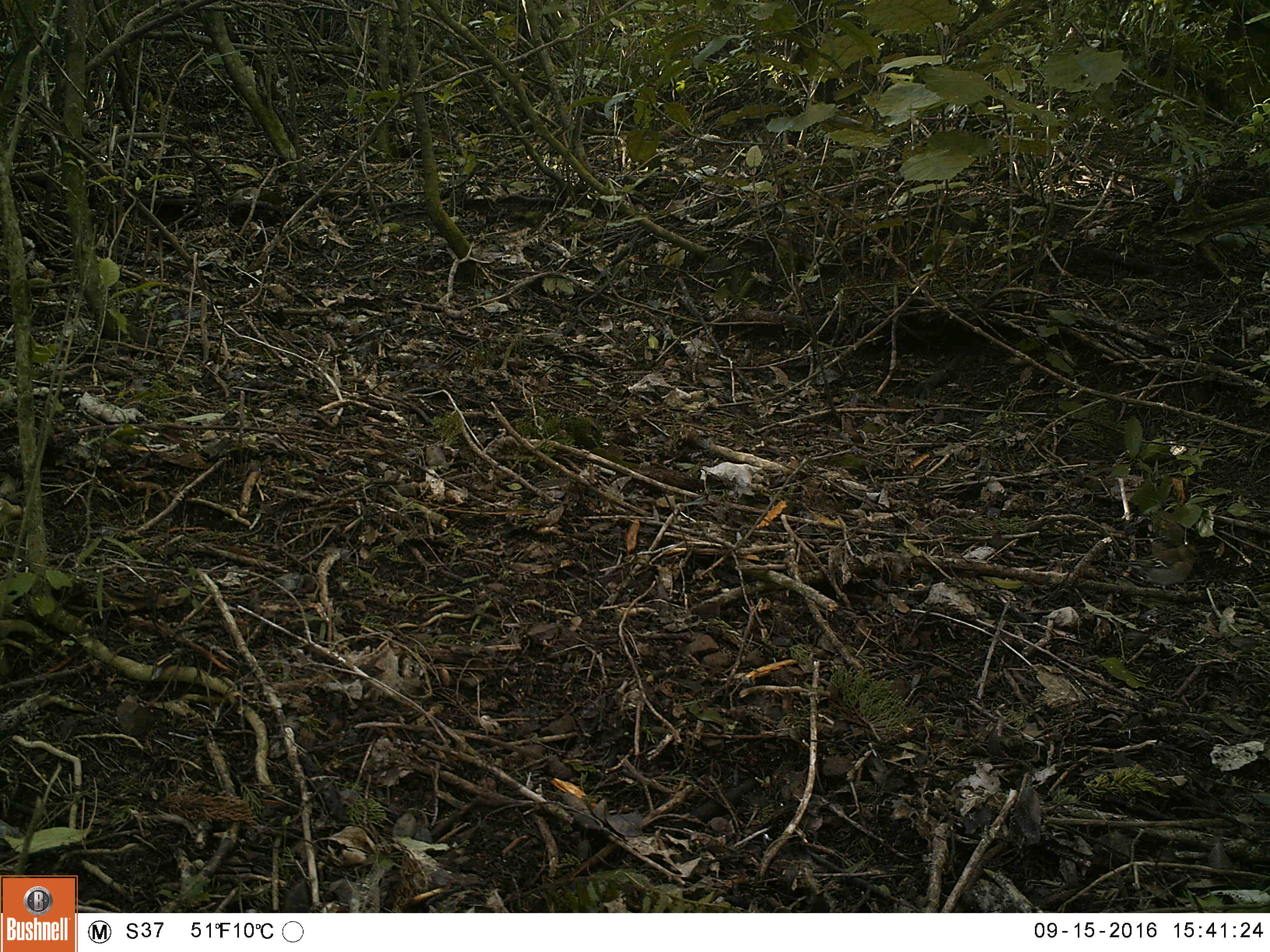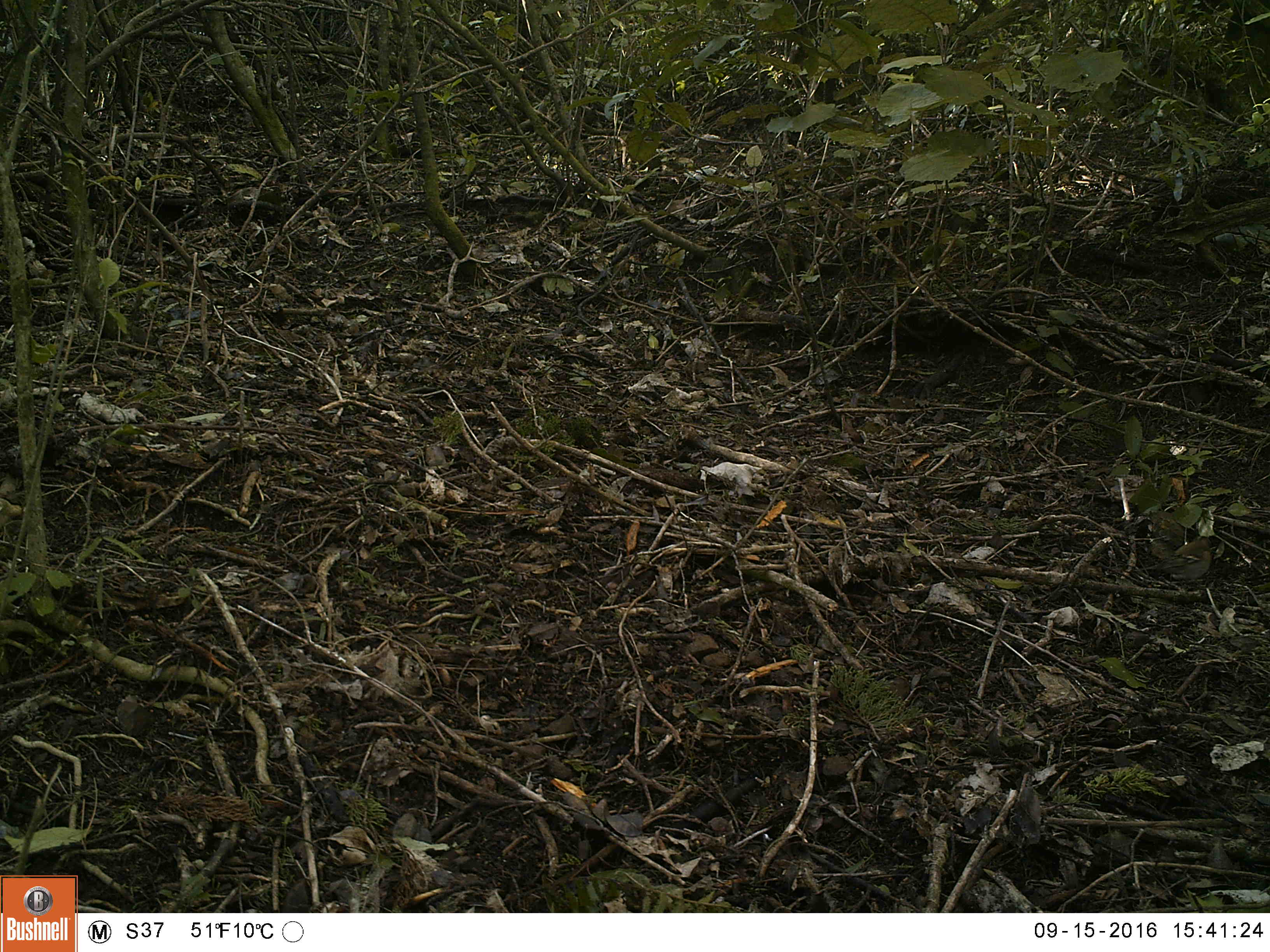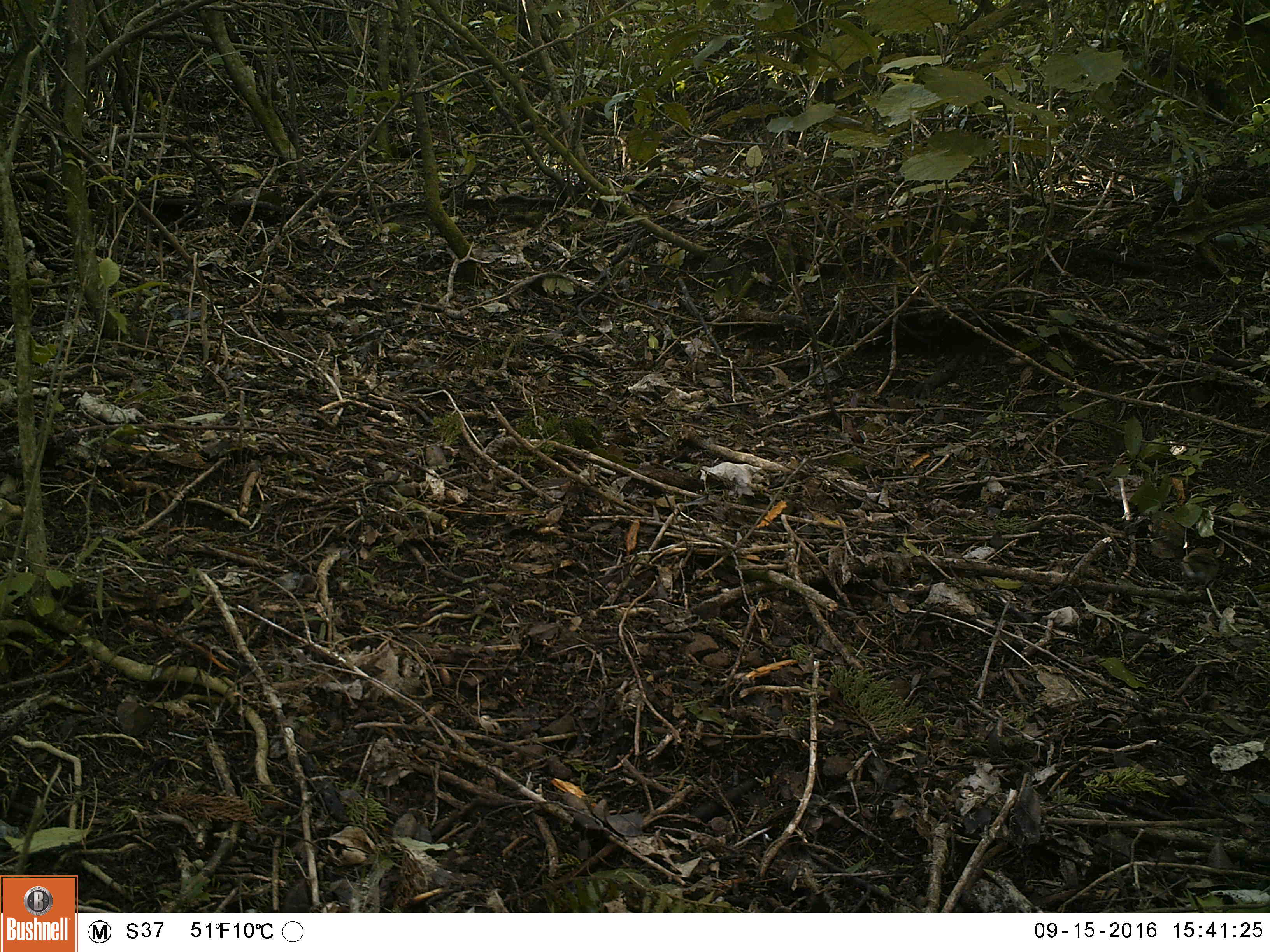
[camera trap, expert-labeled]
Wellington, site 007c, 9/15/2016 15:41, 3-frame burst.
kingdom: Animalia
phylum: Chordata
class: Aves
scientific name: Aves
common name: bird